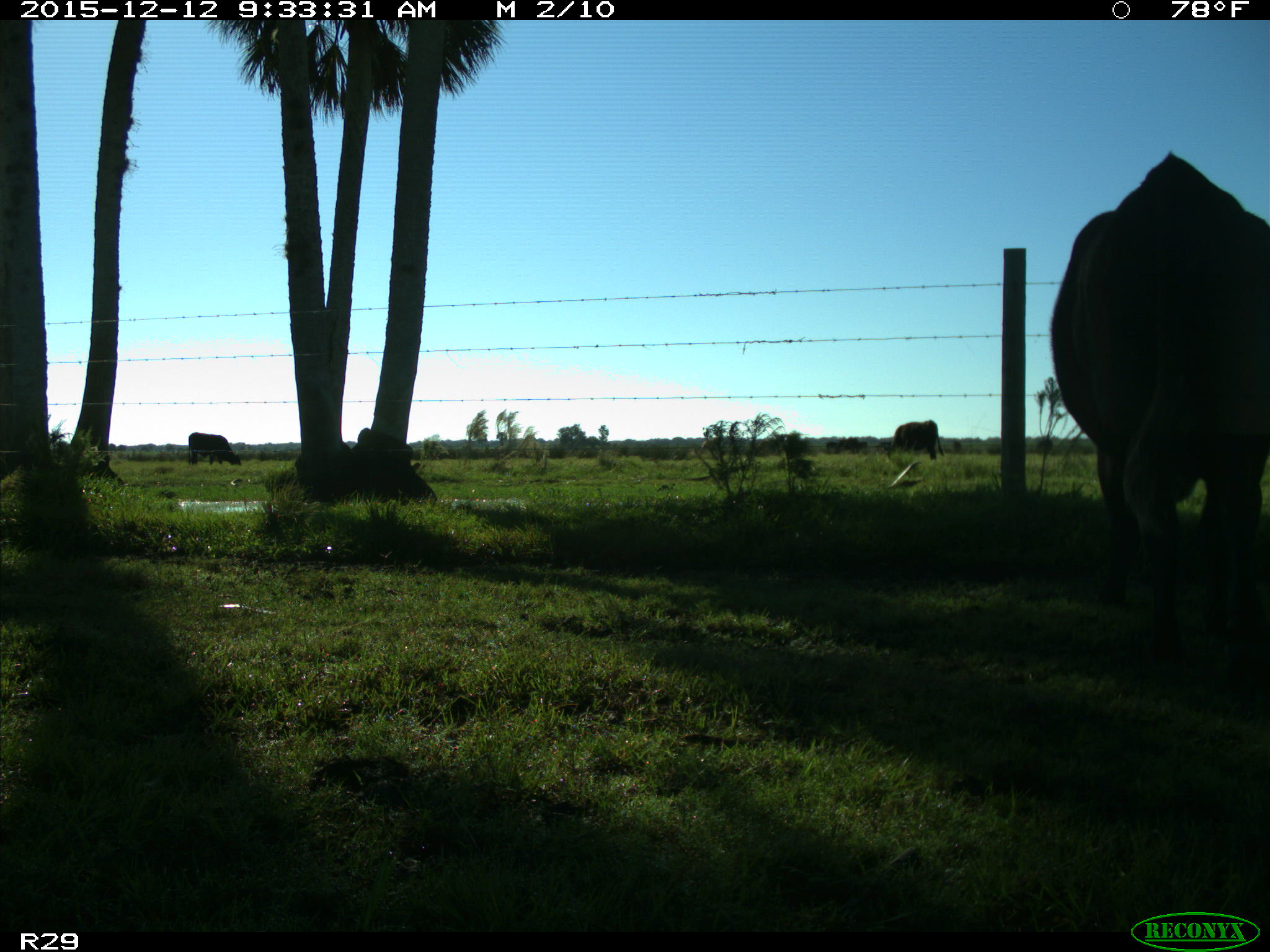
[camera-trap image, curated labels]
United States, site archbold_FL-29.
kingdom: Animalia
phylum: Chordata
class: Mammalia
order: Artiodactyla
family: Bovidae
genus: Bos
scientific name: Bos taurus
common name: domestic cow